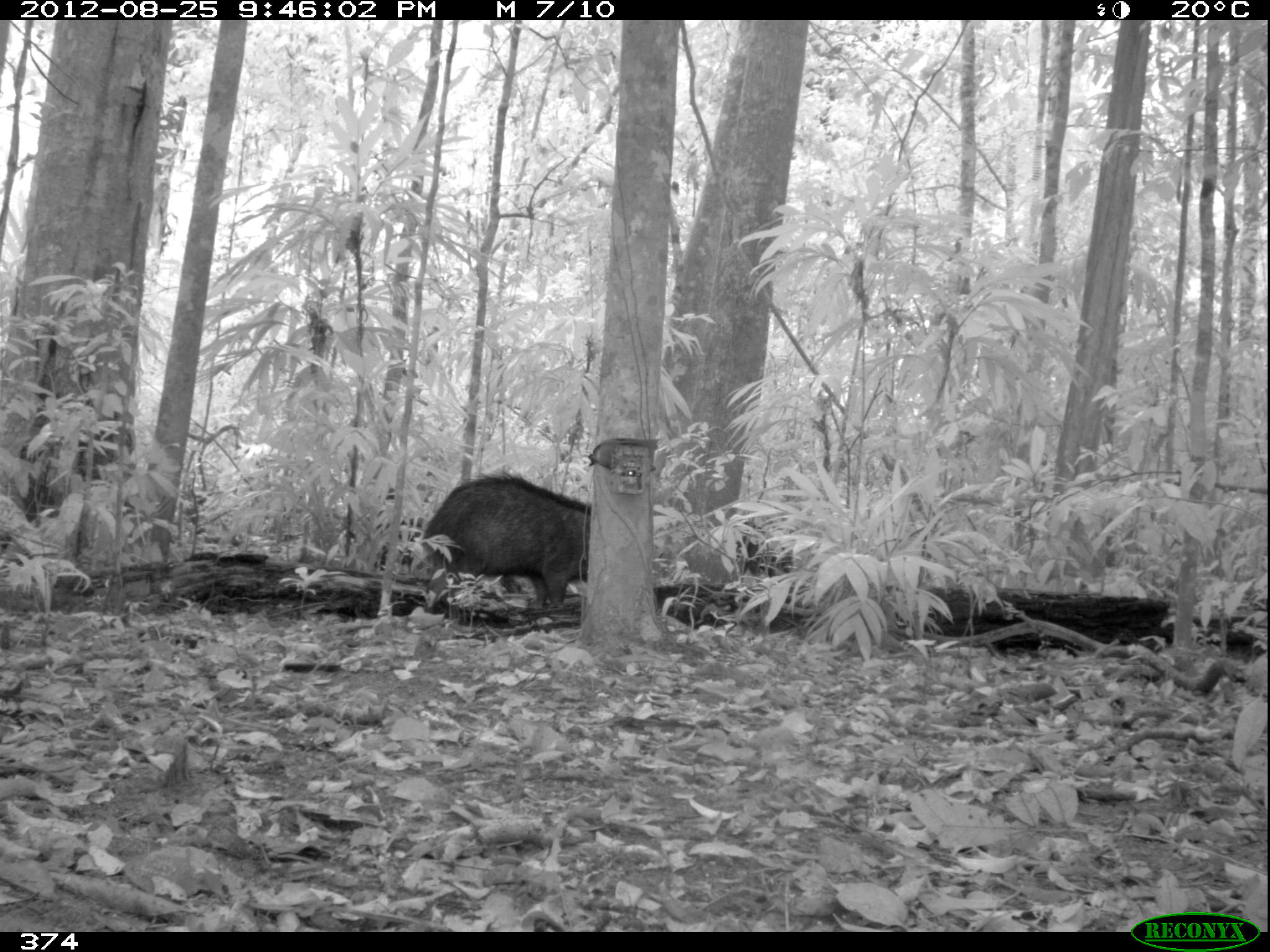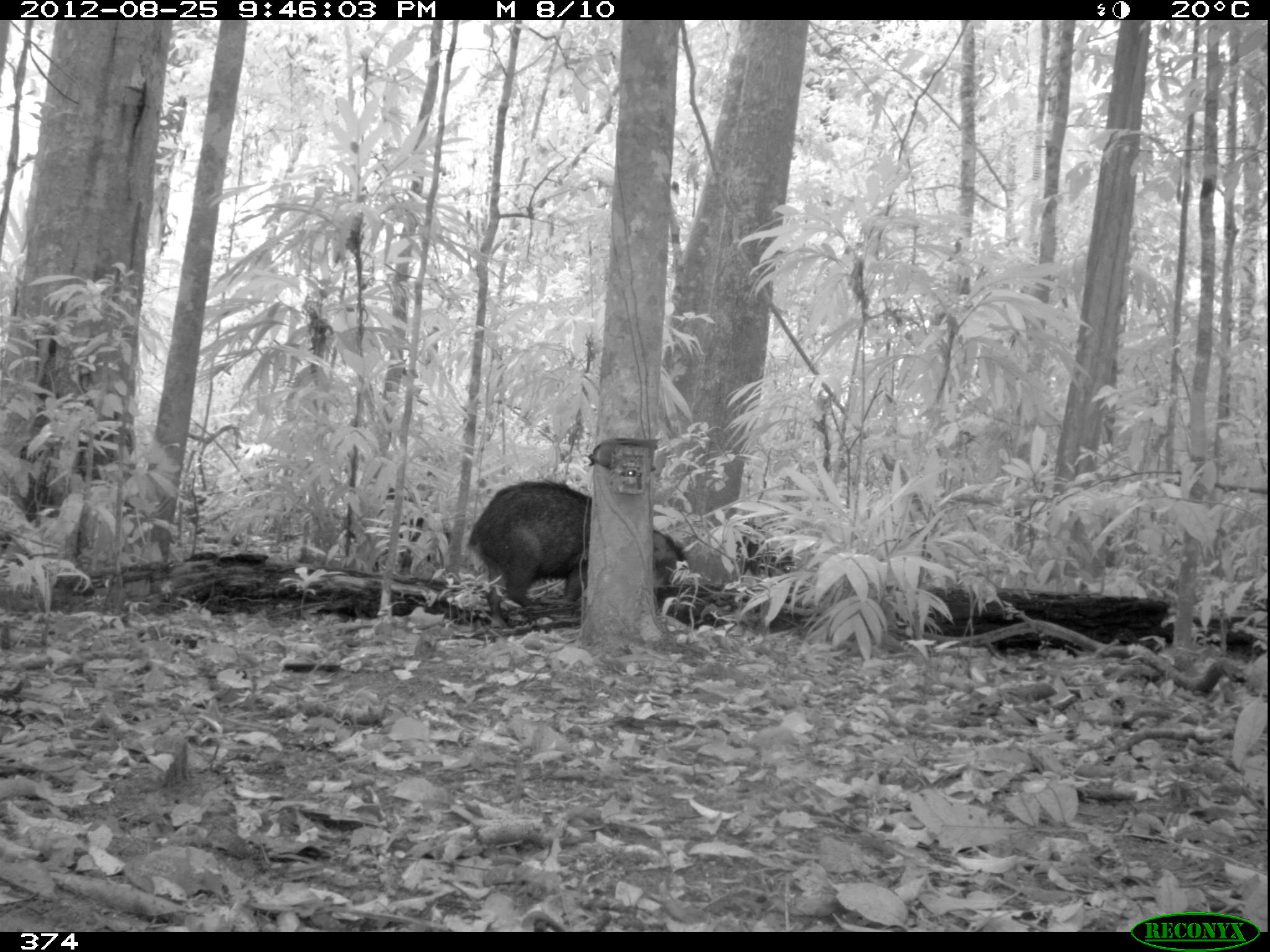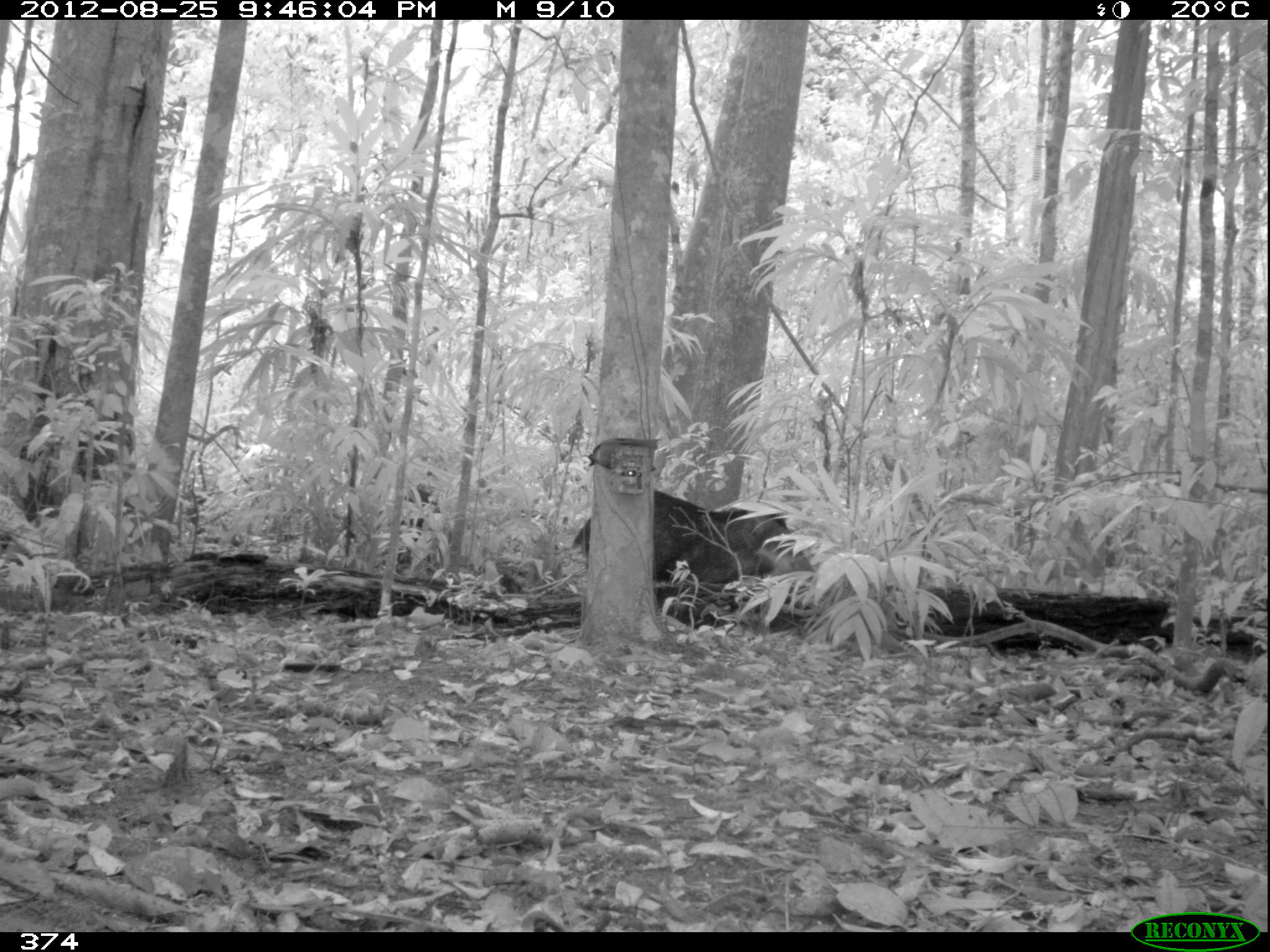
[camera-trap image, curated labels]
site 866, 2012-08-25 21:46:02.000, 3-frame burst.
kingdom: Animalia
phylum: Chordata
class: Mammalia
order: Artiodactyla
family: Tayassuidae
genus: Tayassu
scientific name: Tayassu pecari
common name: white-lipped peccary